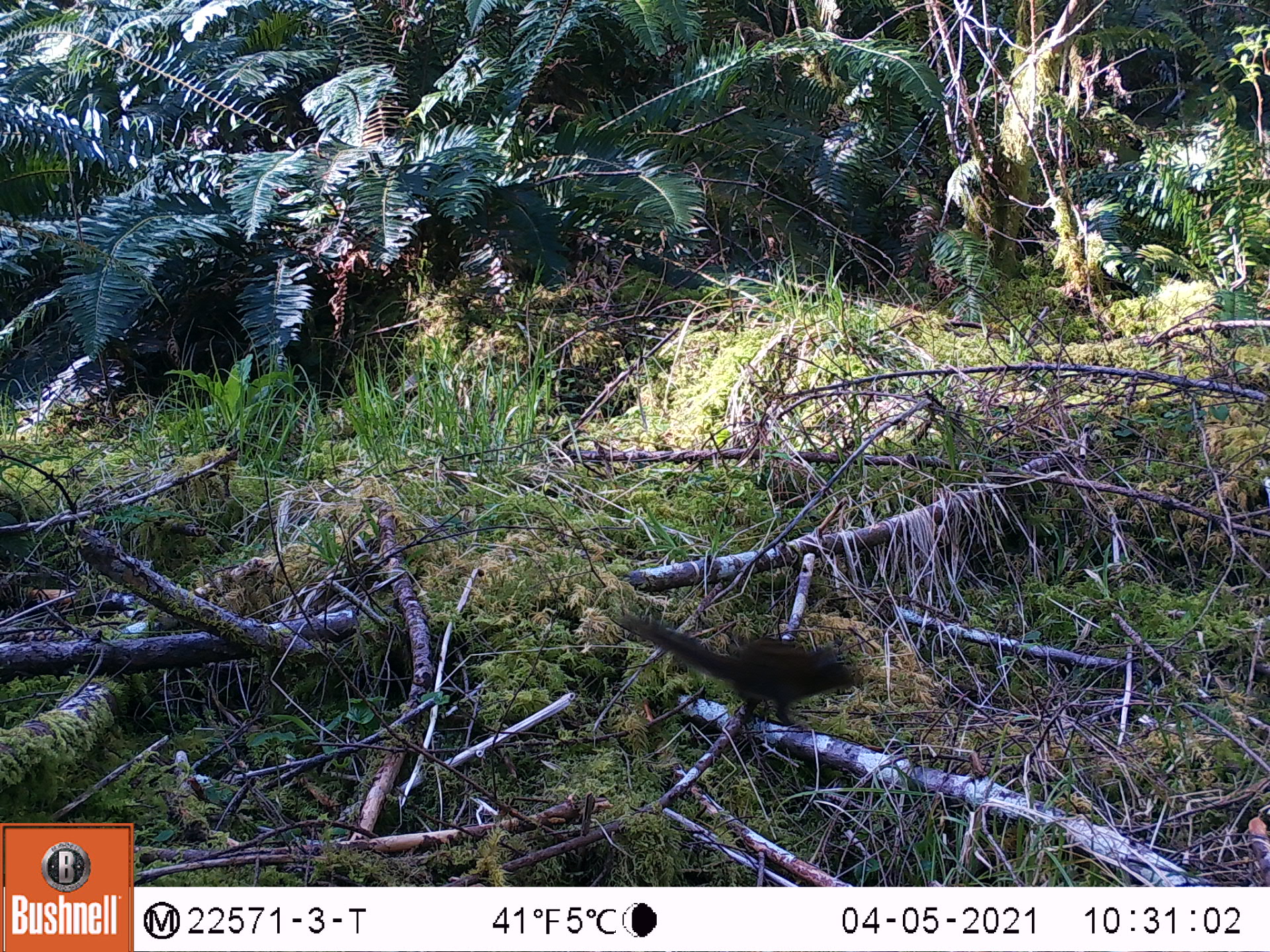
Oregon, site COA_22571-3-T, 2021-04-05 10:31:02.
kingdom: Animalia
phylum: Chordata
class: Mammalia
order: Rodentia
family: Sciuridae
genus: Neotamias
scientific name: Neotamias townsendii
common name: townsend's chipmunk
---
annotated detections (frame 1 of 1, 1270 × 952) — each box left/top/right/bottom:
townsend's chipmunk: 613/610/862/734